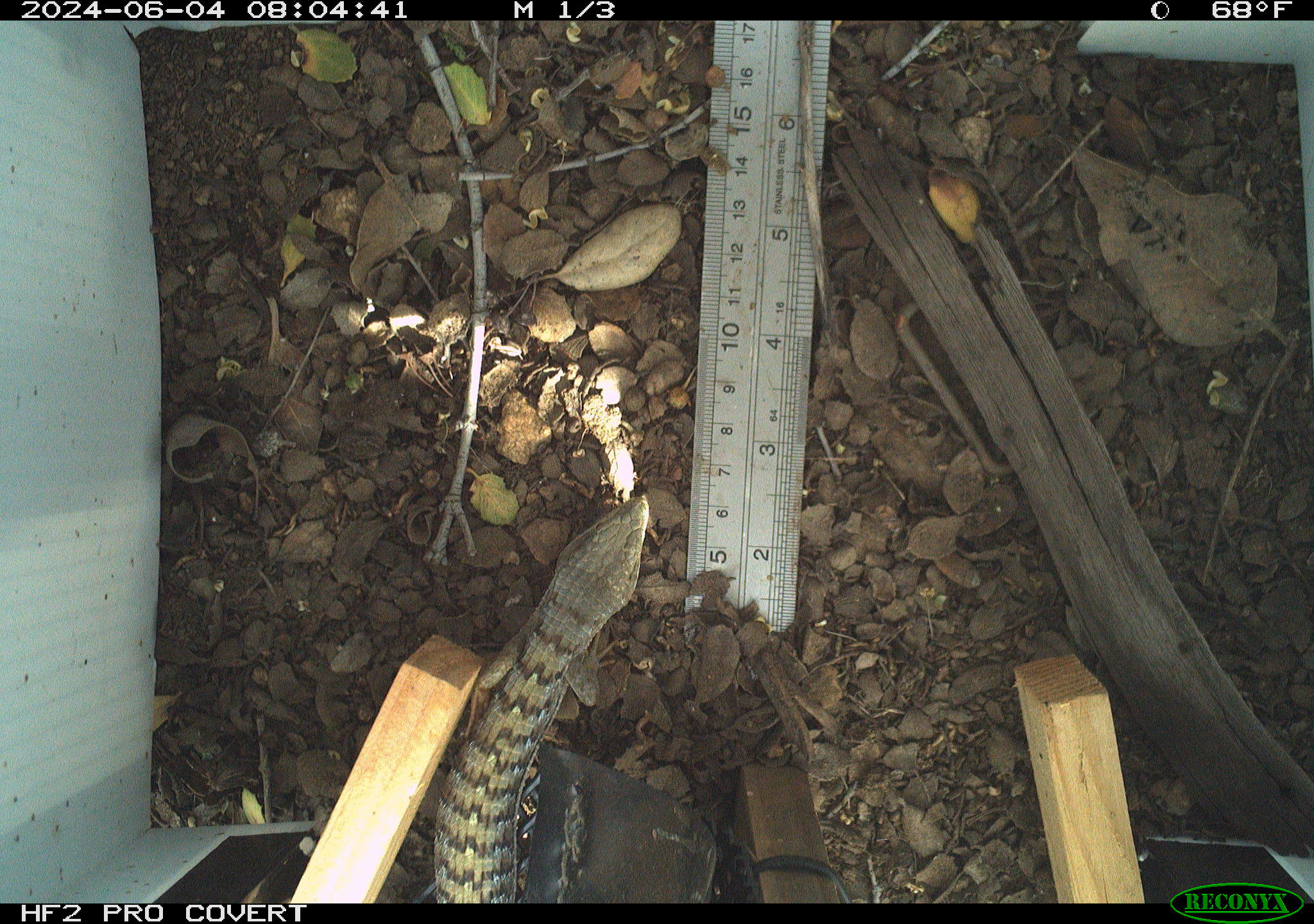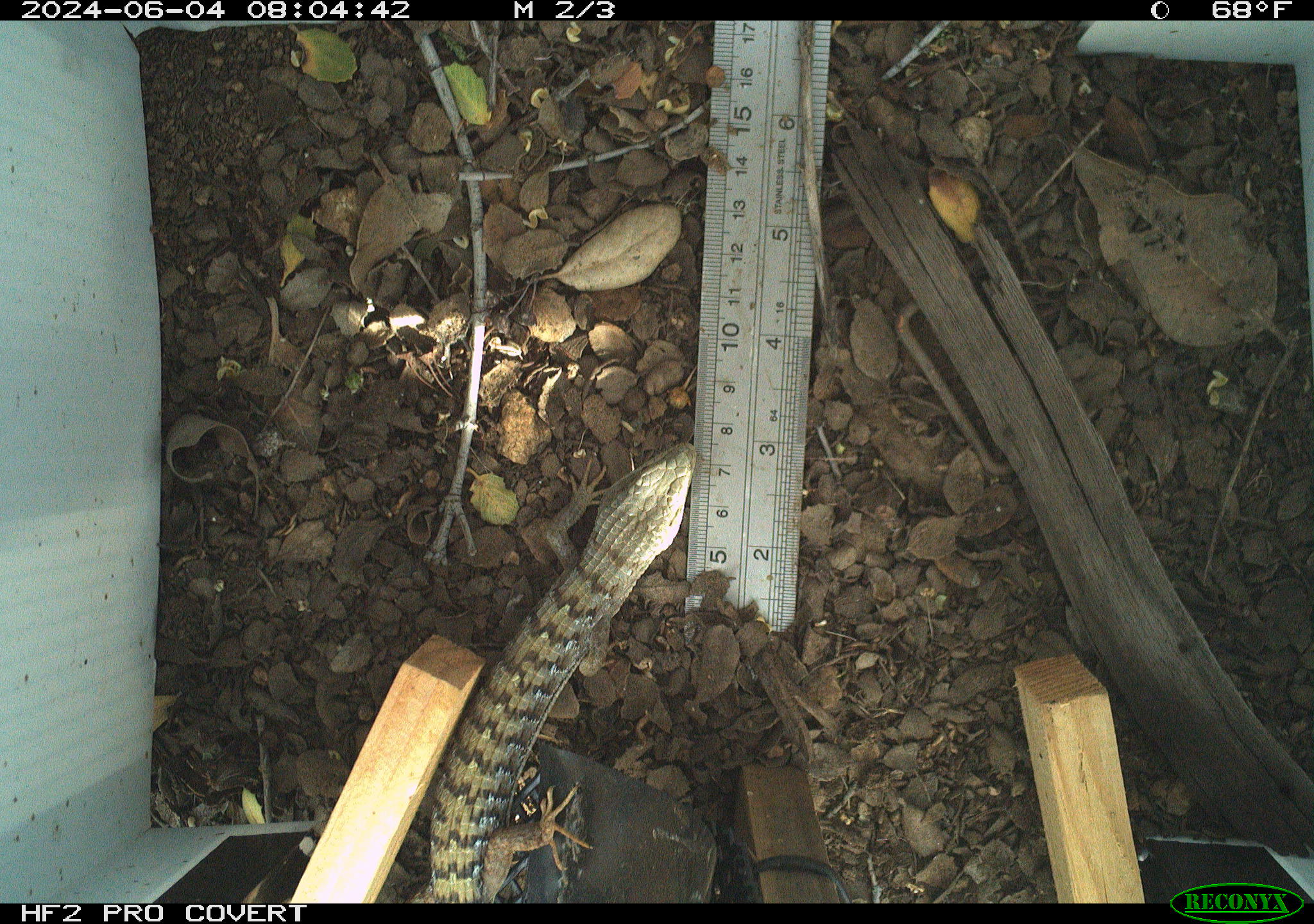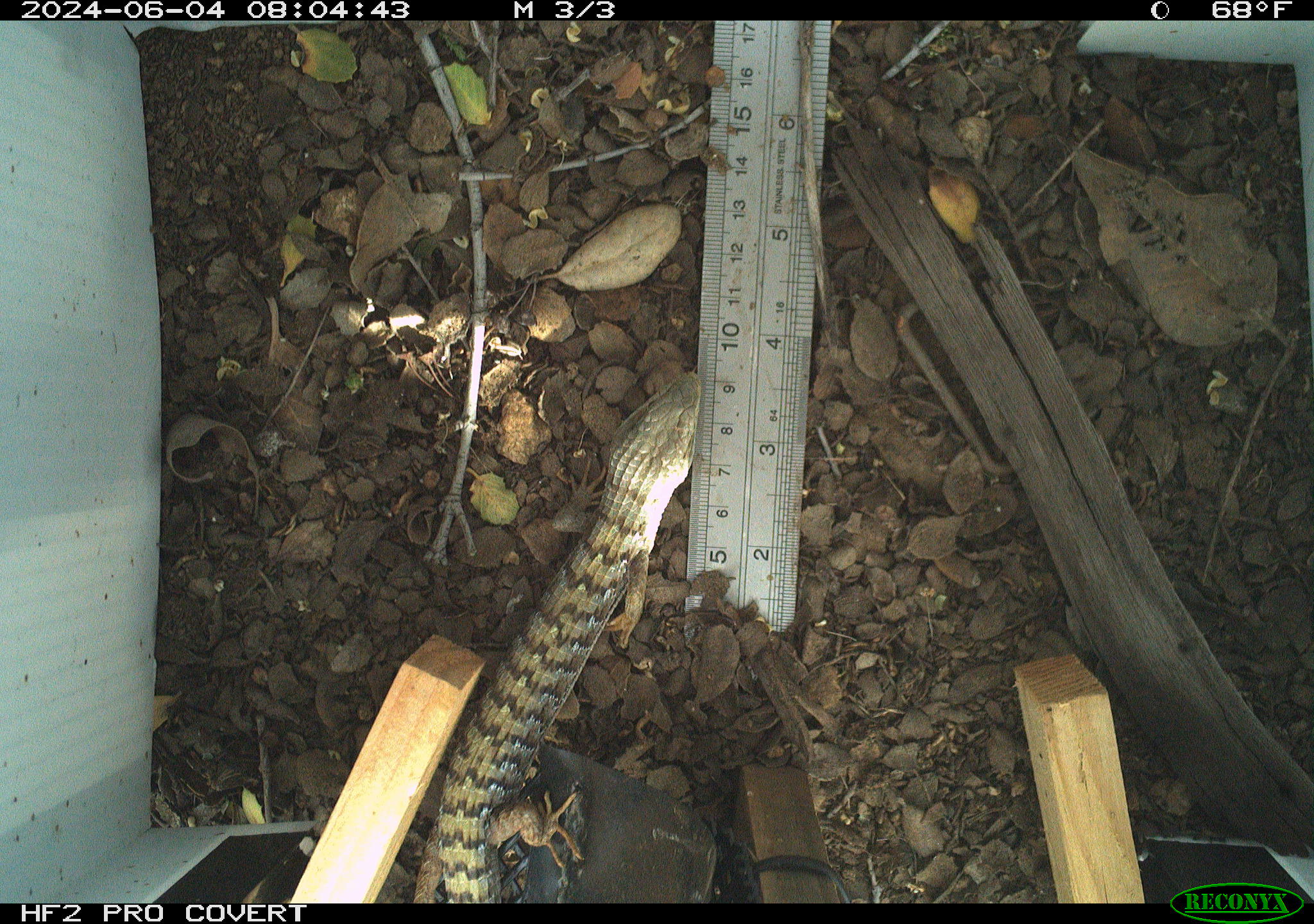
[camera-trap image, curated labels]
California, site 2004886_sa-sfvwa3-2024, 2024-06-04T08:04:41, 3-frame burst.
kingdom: Animalia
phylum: Chordata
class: Reptilia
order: Squamata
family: Anguidae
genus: Elgaria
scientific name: Elgaria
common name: alligator lizards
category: elgaria species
Elgaria species (alligator lizards) (Elgaria).